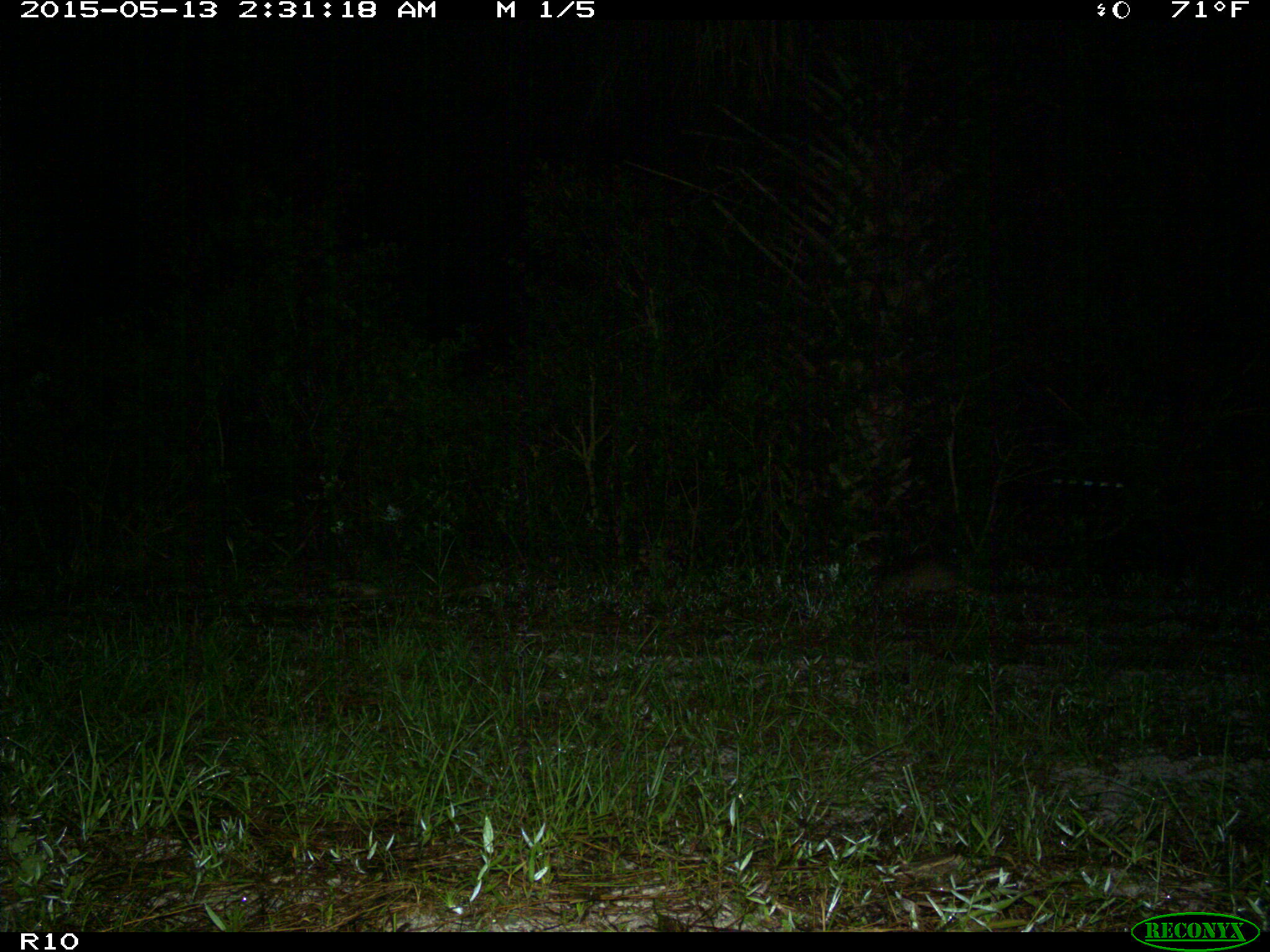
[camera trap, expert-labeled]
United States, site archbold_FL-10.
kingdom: Animalia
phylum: Chordata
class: Mammalia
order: Cingulata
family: Dasypodidae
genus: Dasypus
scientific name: Dasypus novemcinctus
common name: nine-banded armadillo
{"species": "Dasypus novemcinctus (nine-banded armadillo)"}